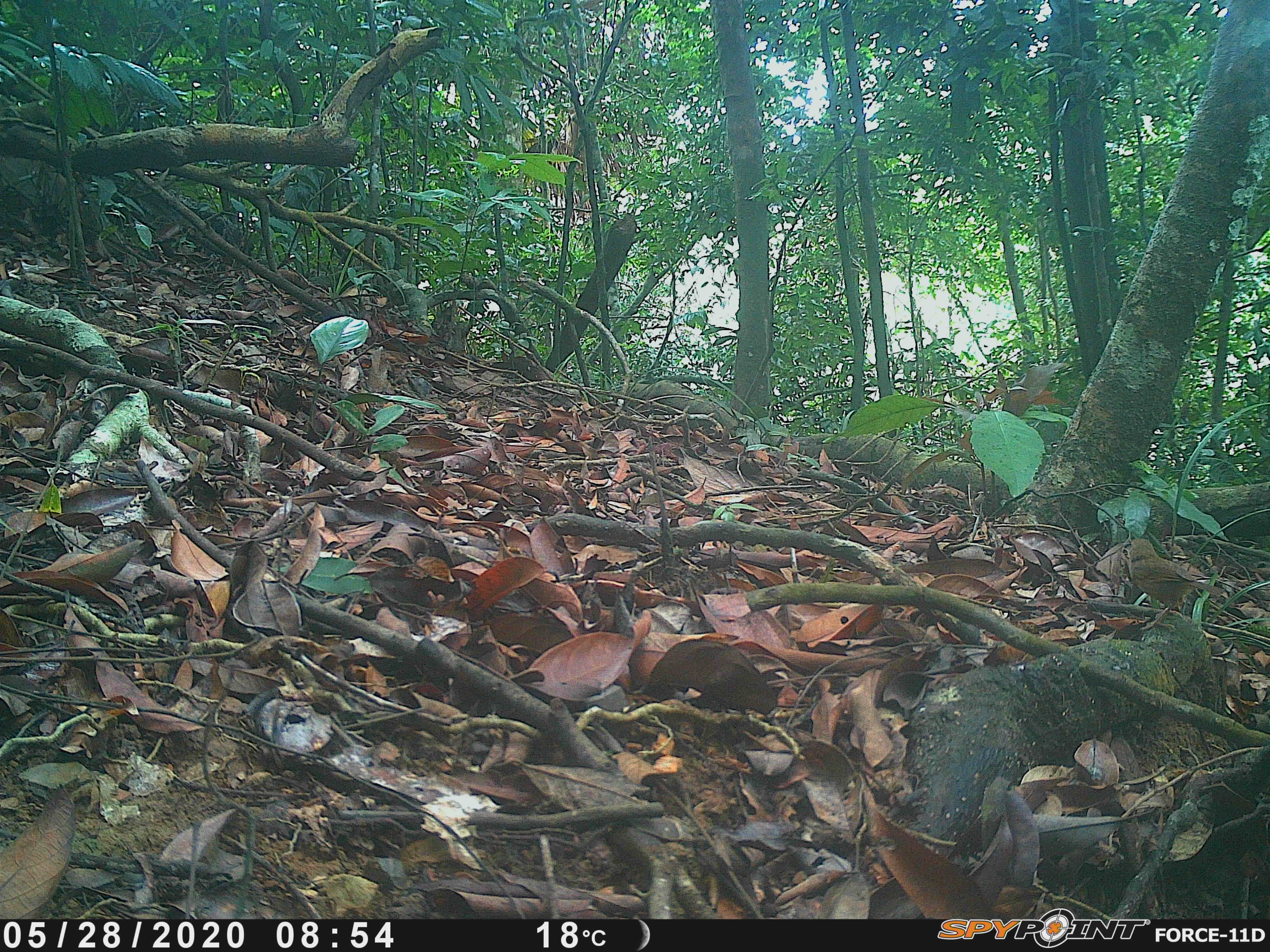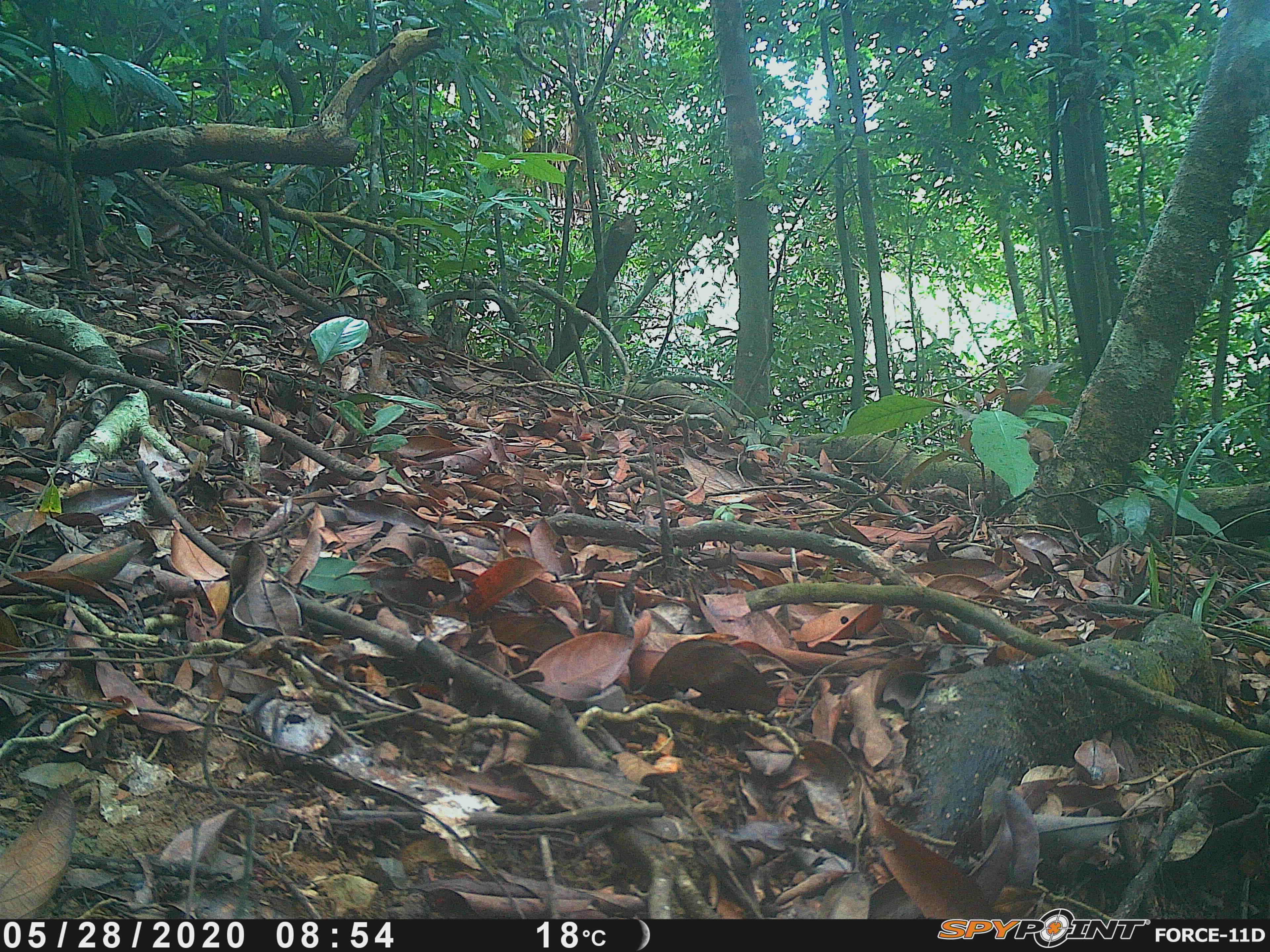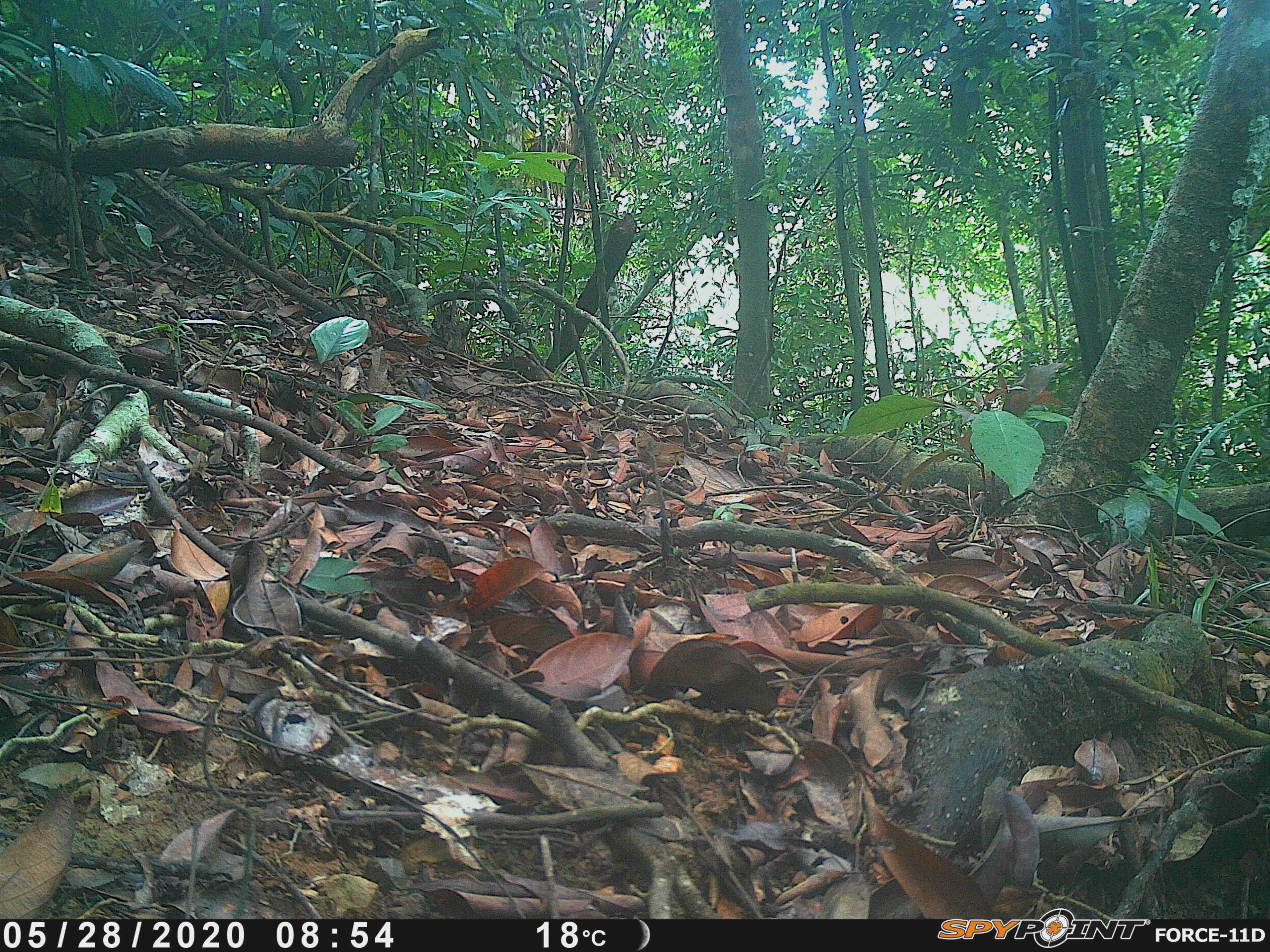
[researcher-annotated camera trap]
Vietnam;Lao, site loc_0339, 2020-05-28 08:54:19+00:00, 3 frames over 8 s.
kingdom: Animalia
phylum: Chordata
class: Aves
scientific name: Aves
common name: bird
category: unidentified bird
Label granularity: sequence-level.